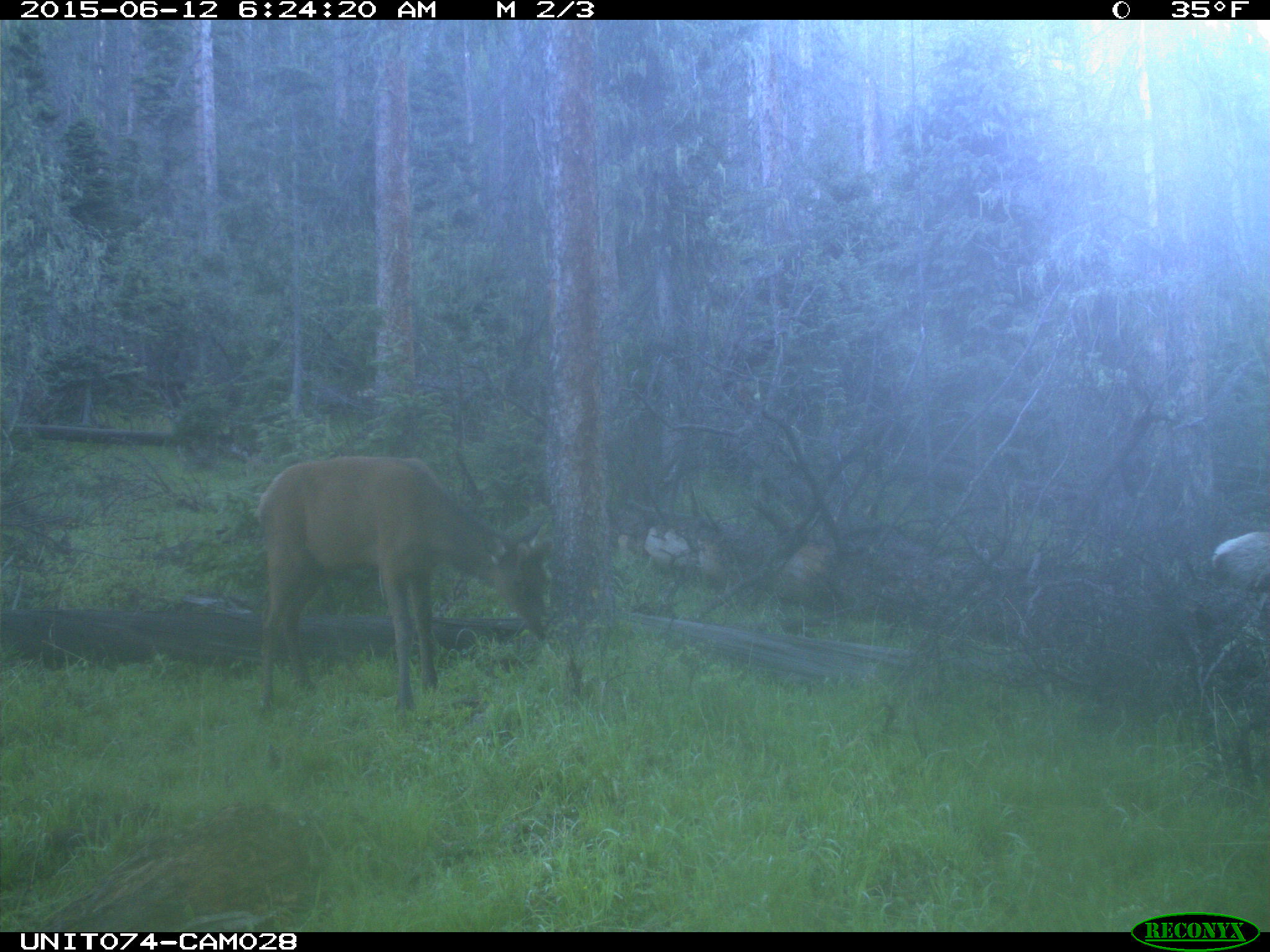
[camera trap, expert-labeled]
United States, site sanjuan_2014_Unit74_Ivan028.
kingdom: Animalia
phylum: Chordata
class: Mammalia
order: Artiodactyla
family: Cervidae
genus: Cervus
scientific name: Cervus elaphus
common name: red deer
Cervus elaphus (red deer).